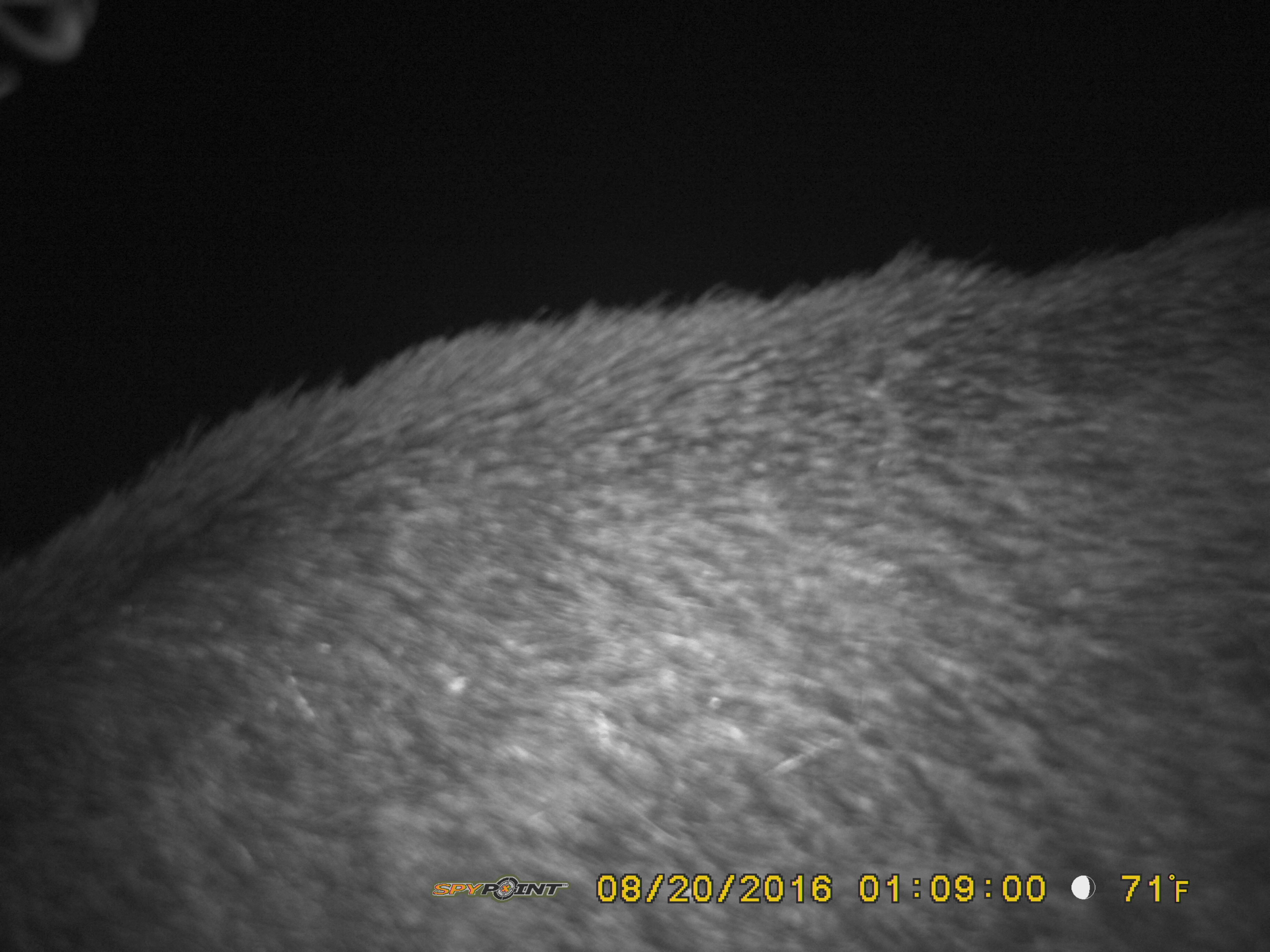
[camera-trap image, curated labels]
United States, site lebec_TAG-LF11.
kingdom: Animalia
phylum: Chordata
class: Mammalia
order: Artiodactyla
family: Suidae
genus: Sus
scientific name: Sus scrofa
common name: wild boar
Sus scrofa (wild boar).